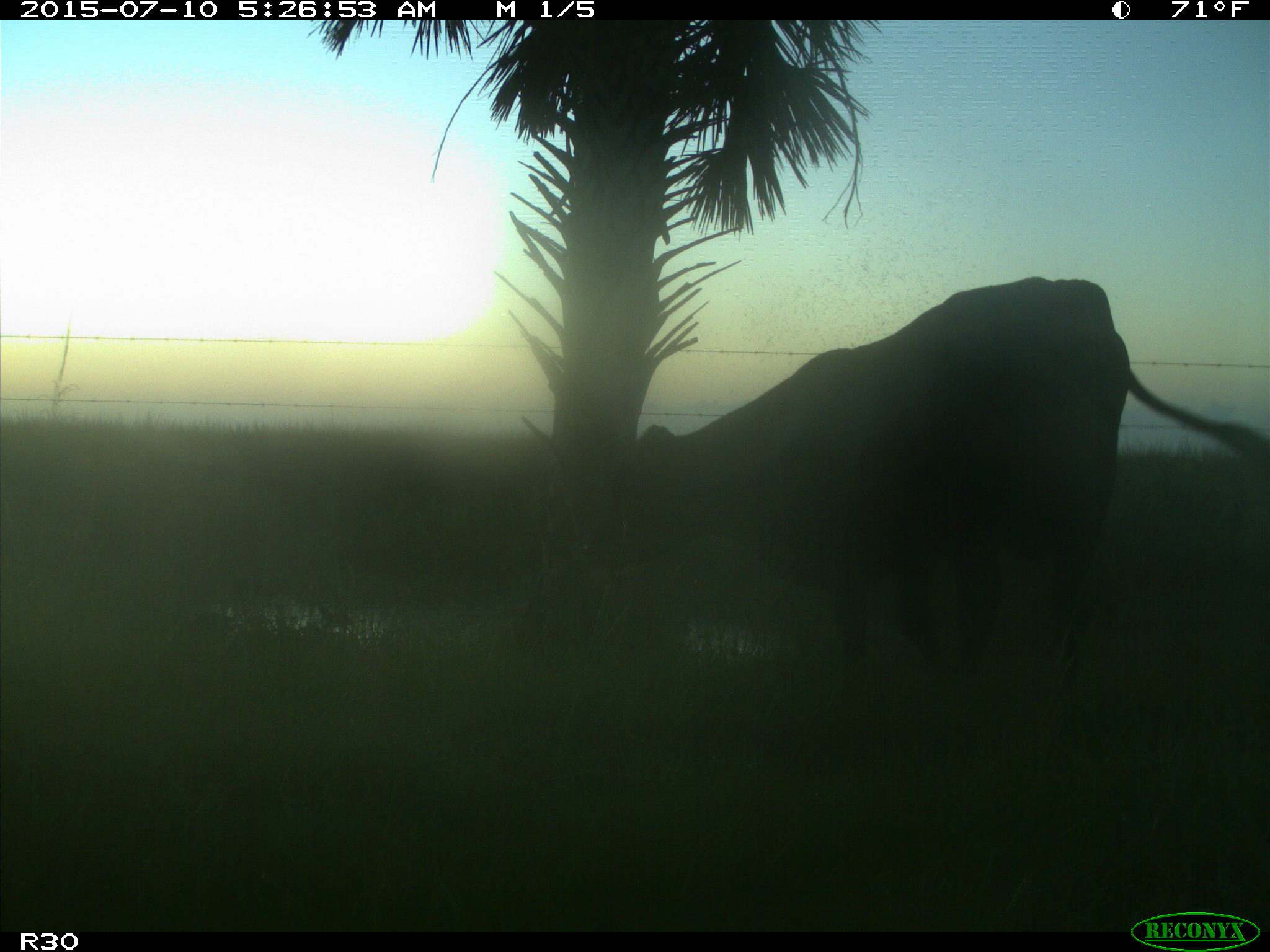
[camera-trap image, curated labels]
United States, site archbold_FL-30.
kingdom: Animalia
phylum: Chordata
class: Mammalia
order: Artiodactyla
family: Bovidae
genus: Bos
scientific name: Bos taurus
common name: domestic cow